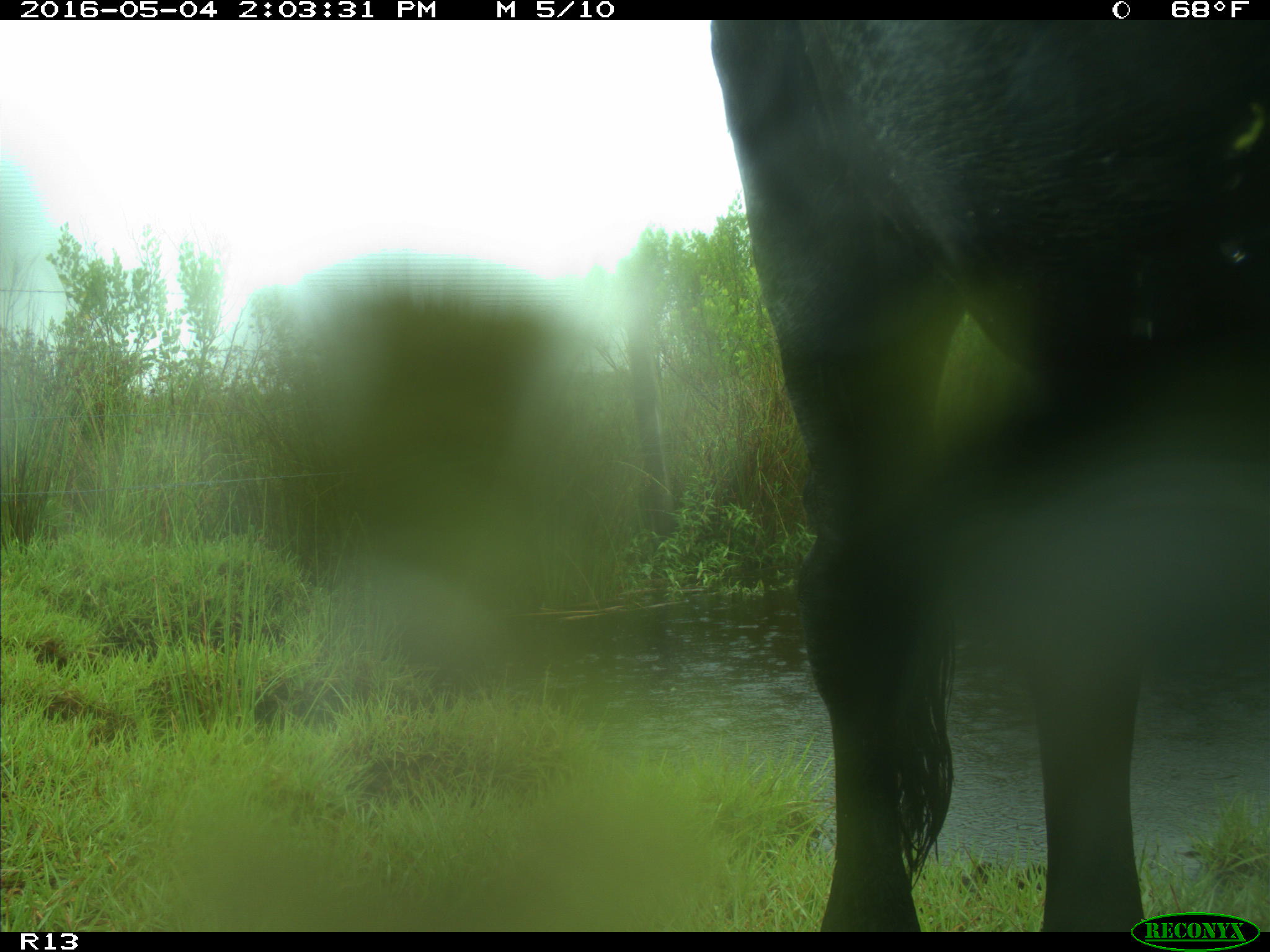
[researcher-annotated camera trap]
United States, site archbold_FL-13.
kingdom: Animalia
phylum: Chordata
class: Mammalia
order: Artiodactyla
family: Bovidae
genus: Bos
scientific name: Bos taurus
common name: domestic cow